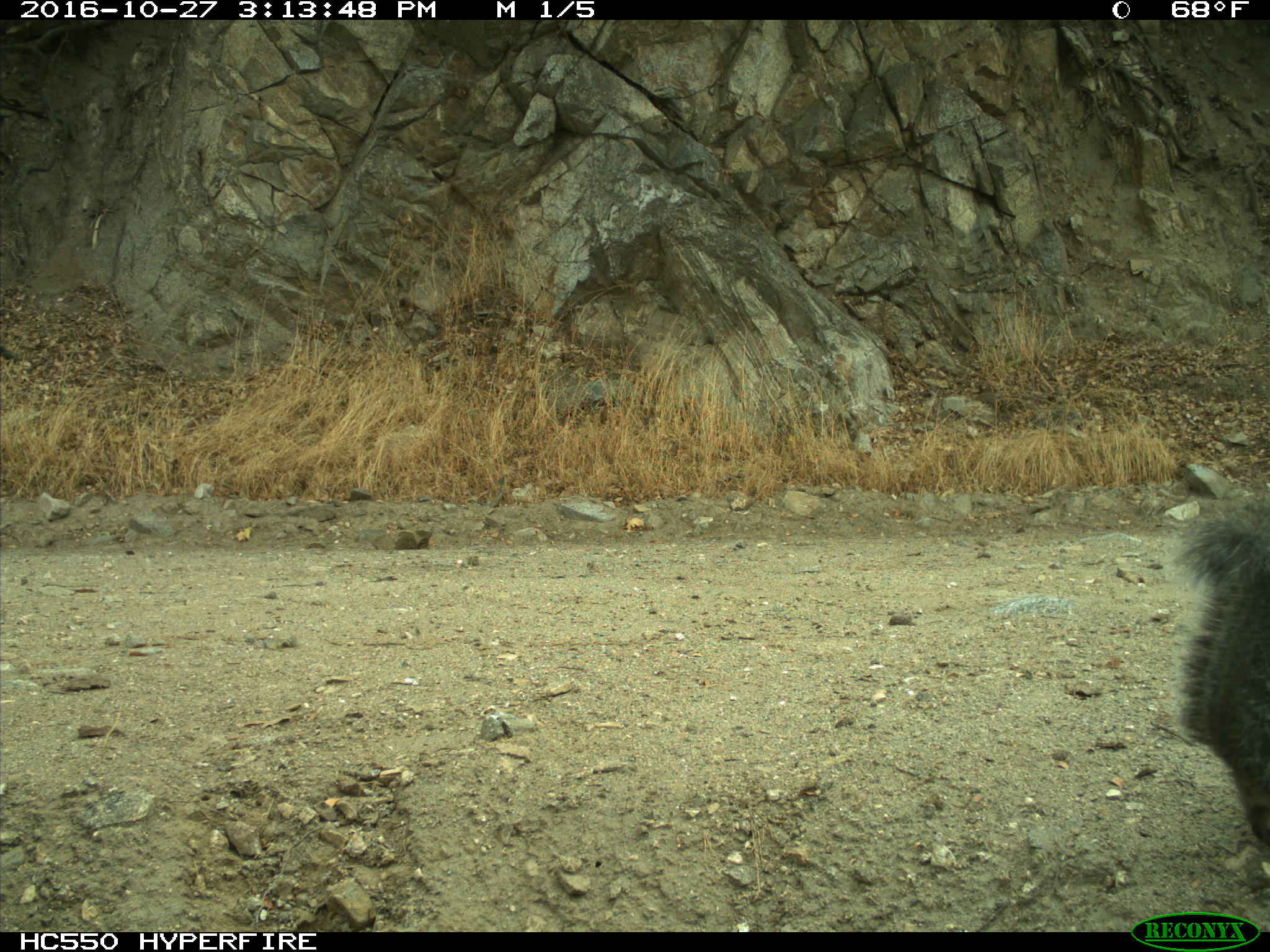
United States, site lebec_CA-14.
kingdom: Animalia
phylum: Chordata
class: Mammalia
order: Rodentia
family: Sciuridae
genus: Sciurus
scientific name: Sciurus carolinensis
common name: eastern gray squirrel